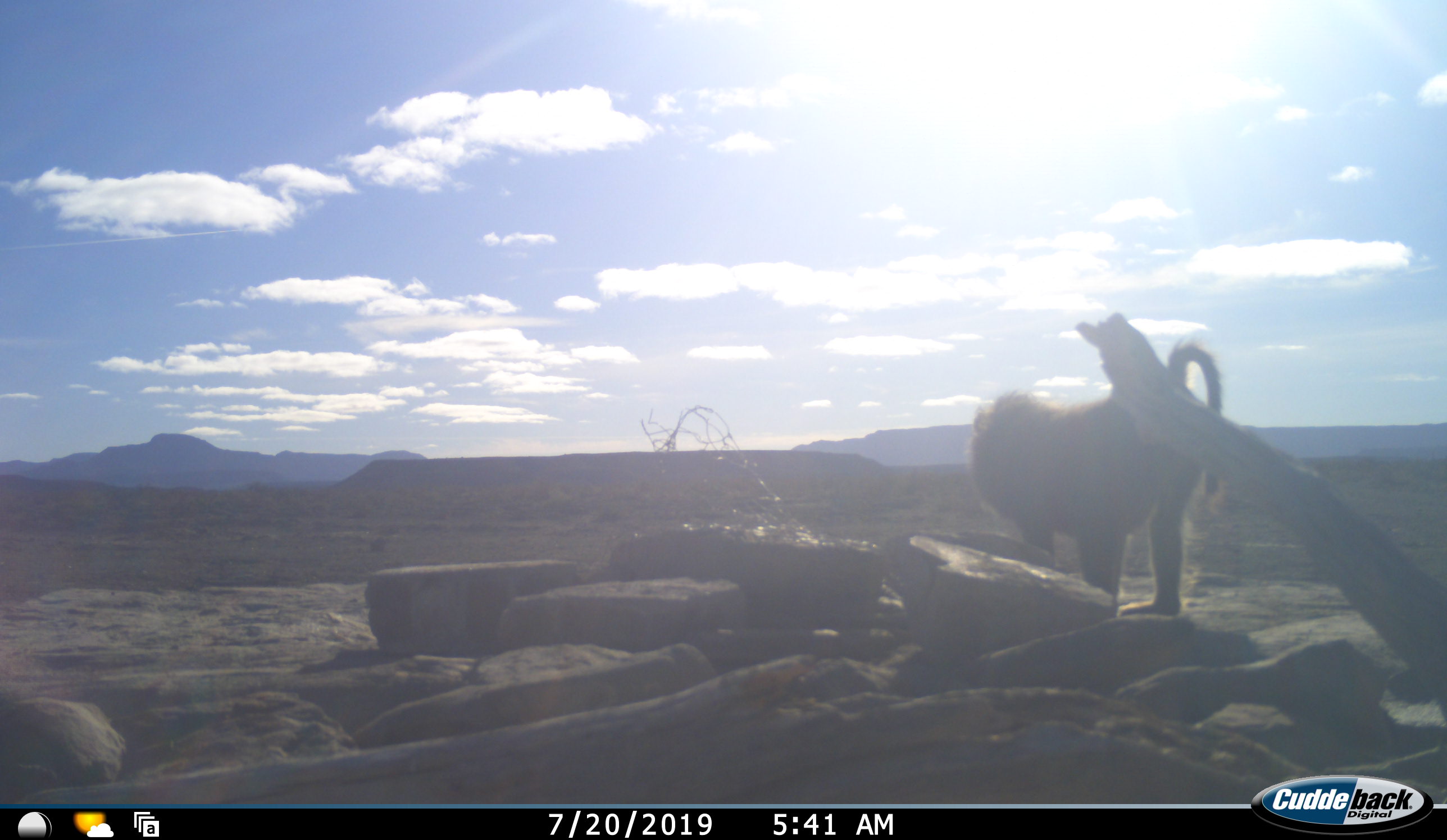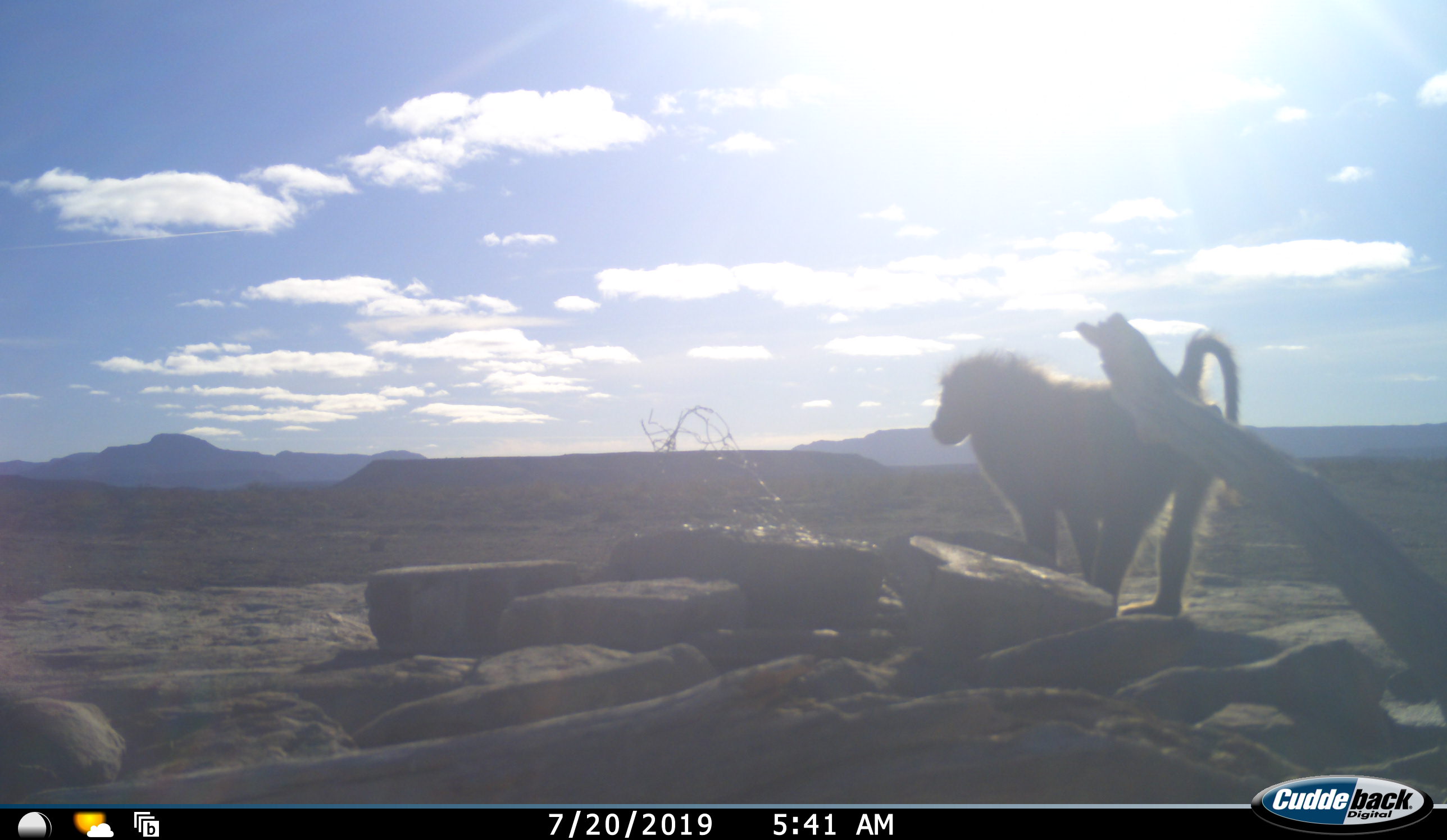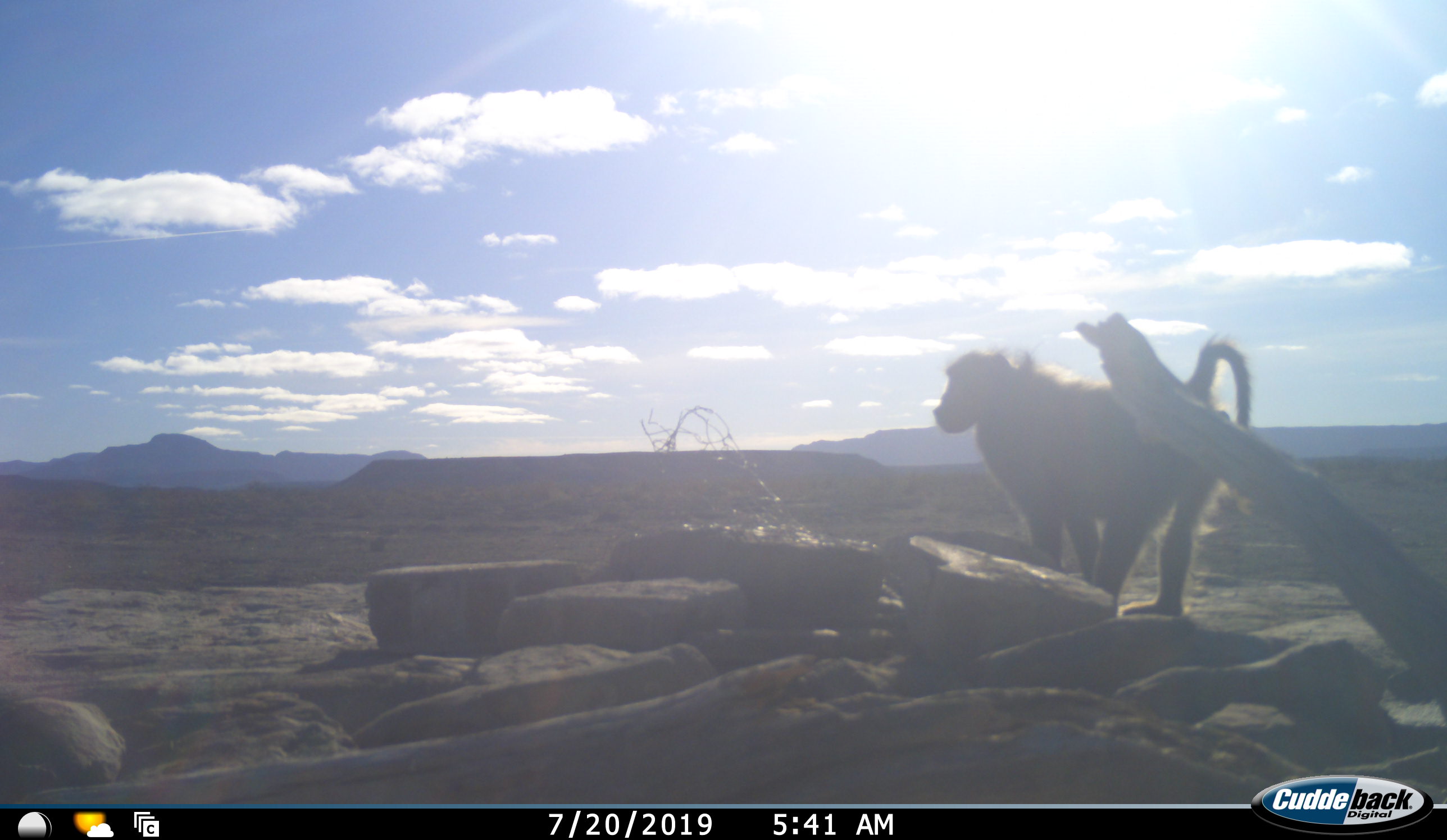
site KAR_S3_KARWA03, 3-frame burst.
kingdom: Animalia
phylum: Chordata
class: Mammalia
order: Primates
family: Cercopithecidae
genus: Papio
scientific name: Papio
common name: baboon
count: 1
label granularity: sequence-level